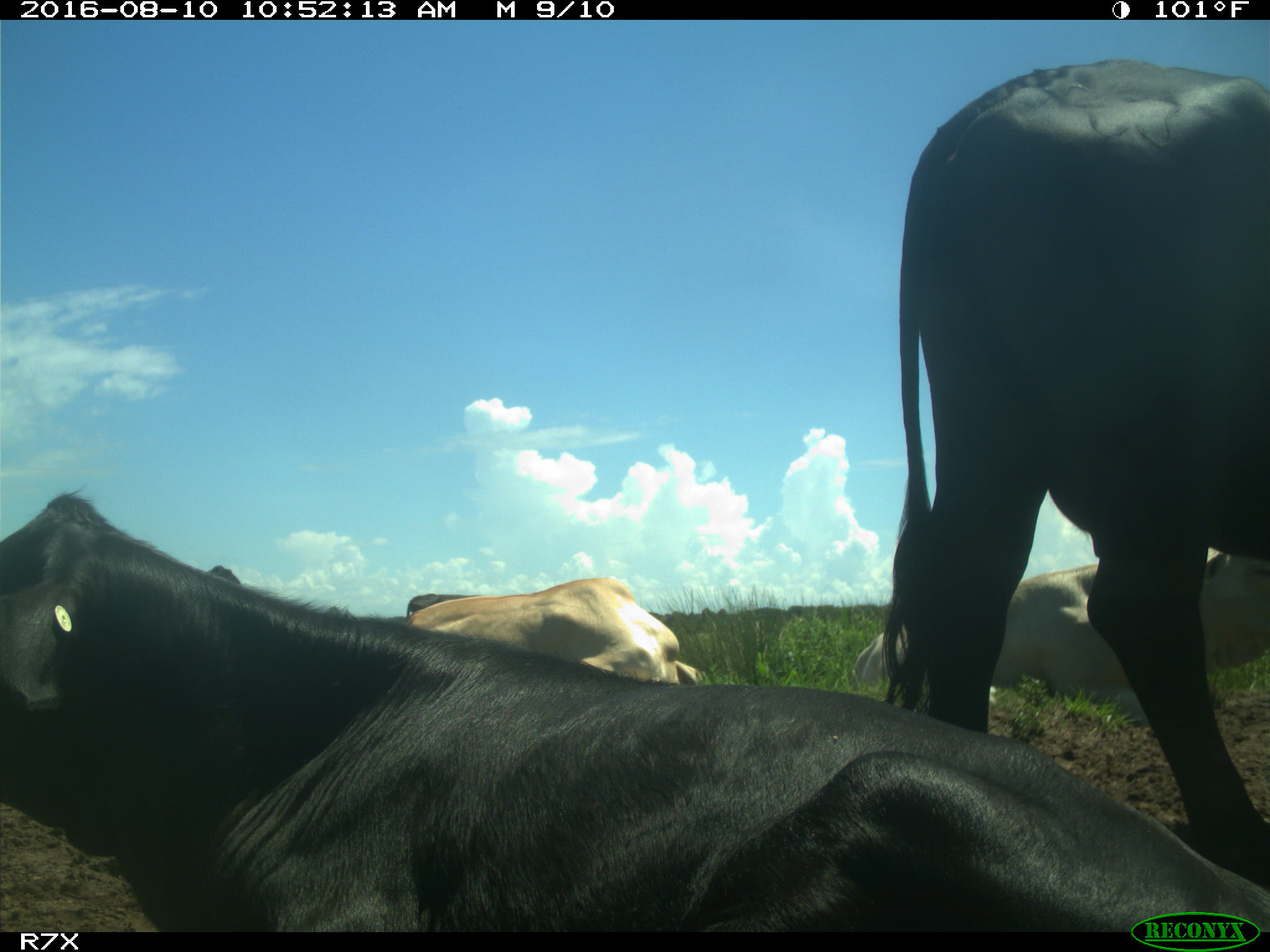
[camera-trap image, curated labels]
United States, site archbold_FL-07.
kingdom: Animalia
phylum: Chordata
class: Mammalia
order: Artiodactyla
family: Bovidae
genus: Bos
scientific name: Bos taurus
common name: domestic cow